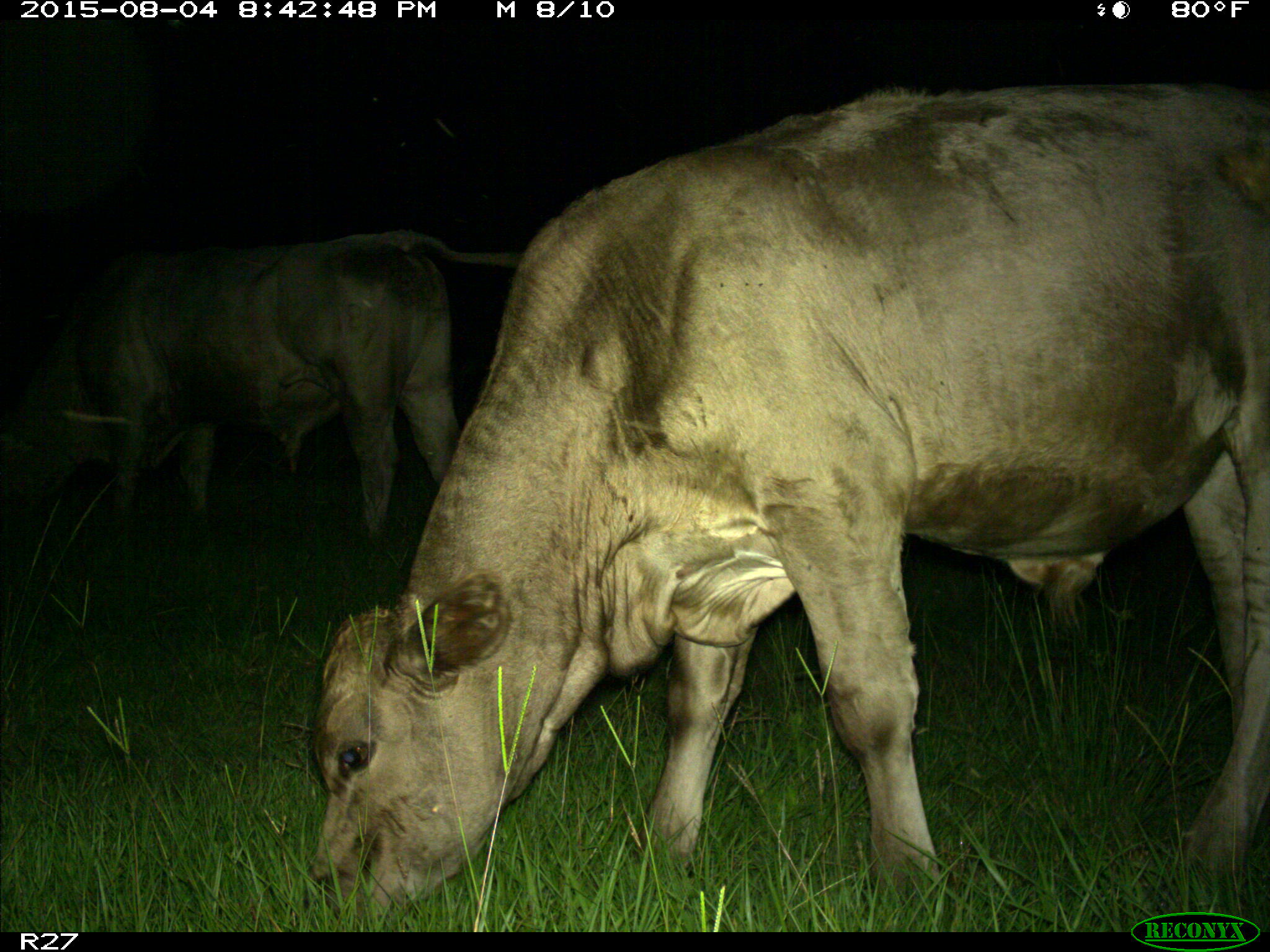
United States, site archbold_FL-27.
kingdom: Animalia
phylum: Chordata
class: Mammalia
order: Artiodactyla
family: Bovidae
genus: Bos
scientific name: Bos taurus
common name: domestic cow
Bos taurus (domestic cow).